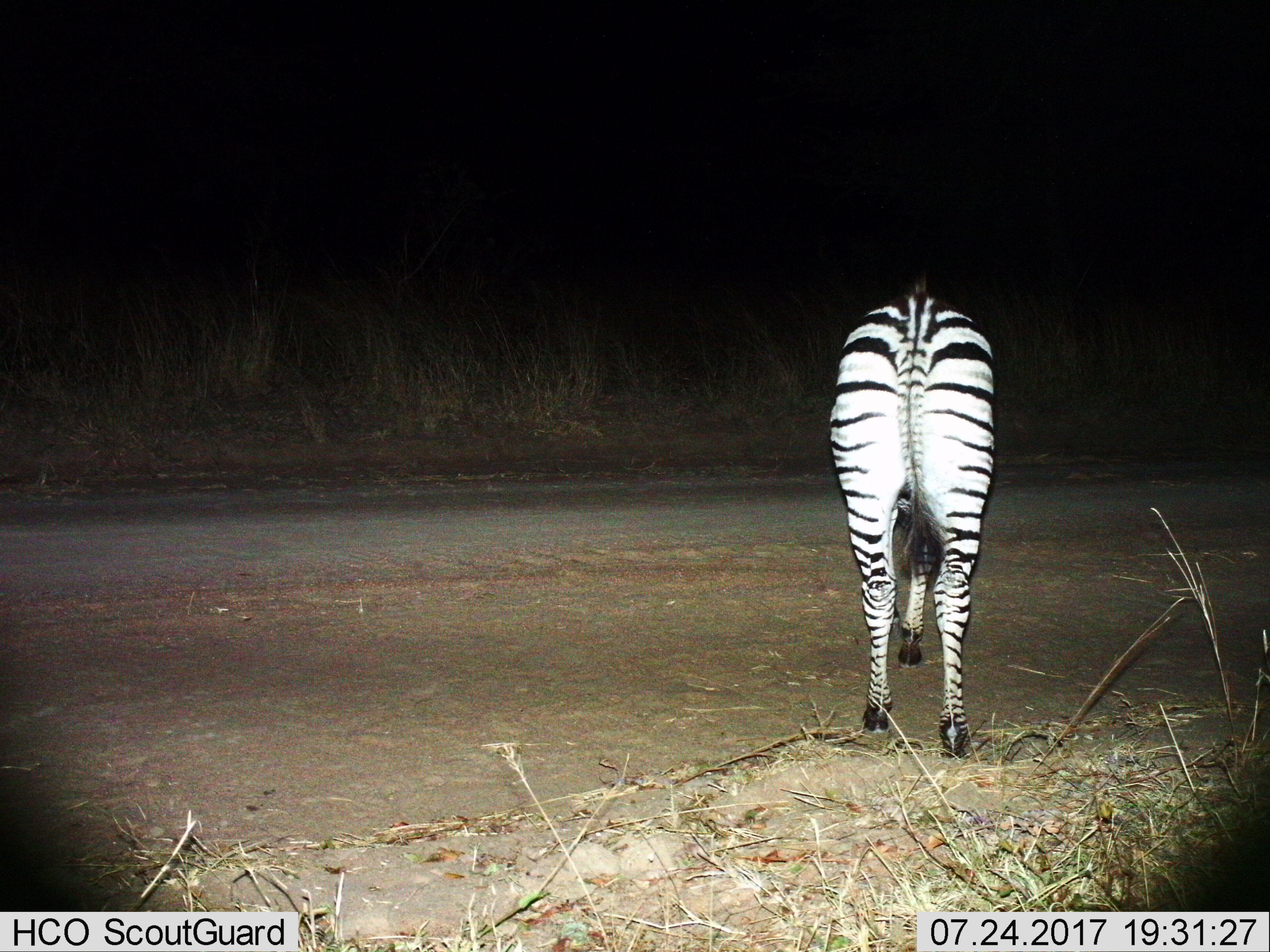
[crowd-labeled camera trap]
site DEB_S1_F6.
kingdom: Animalia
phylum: Chordata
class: Mammalia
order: Perissodactyla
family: Equidae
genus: Equus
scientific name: Equus quagga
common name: plains zebra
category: zebraplains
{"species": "zebraplains (plains zebra) (Equus quagga)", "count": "1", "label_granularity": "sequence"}